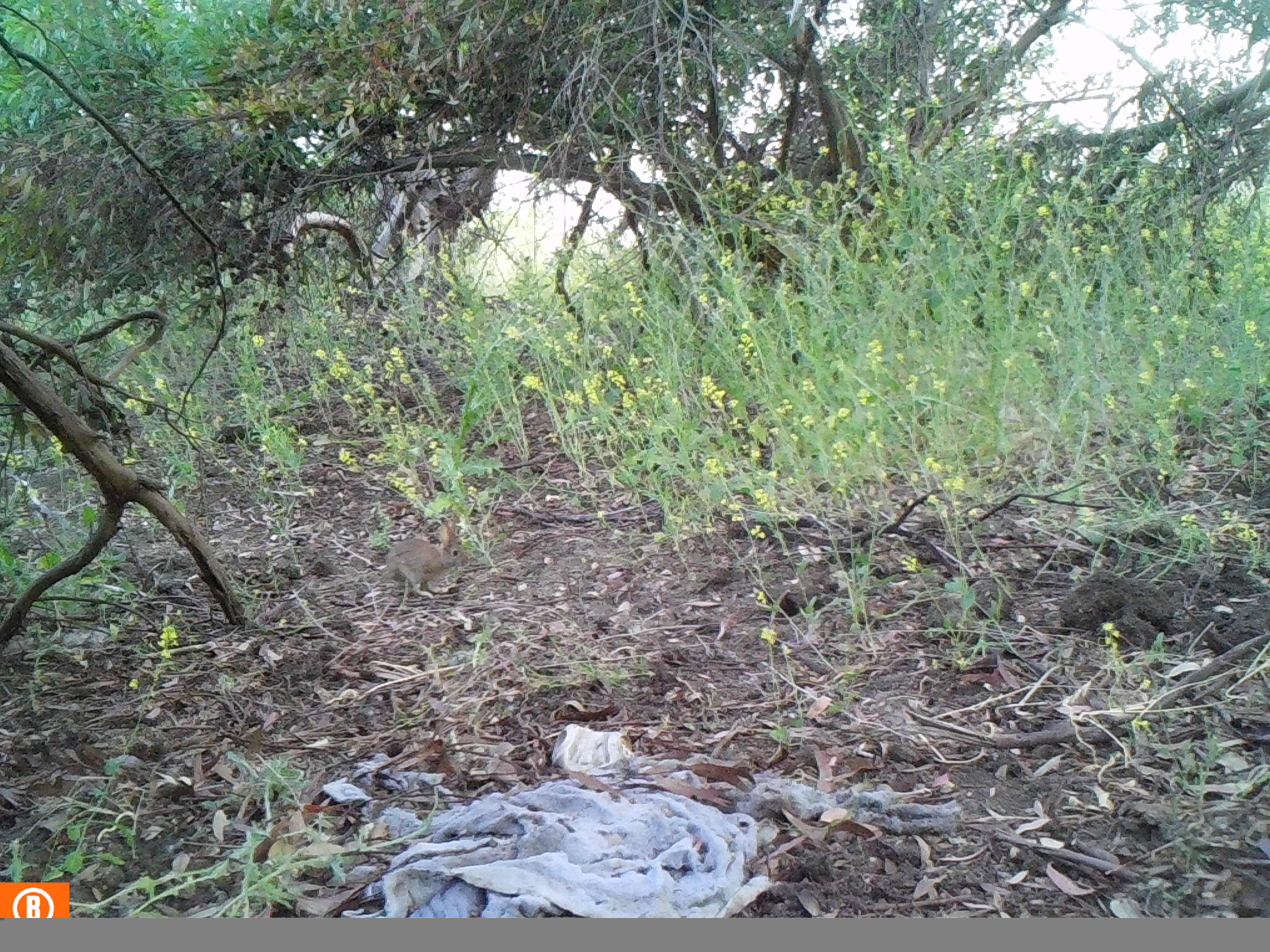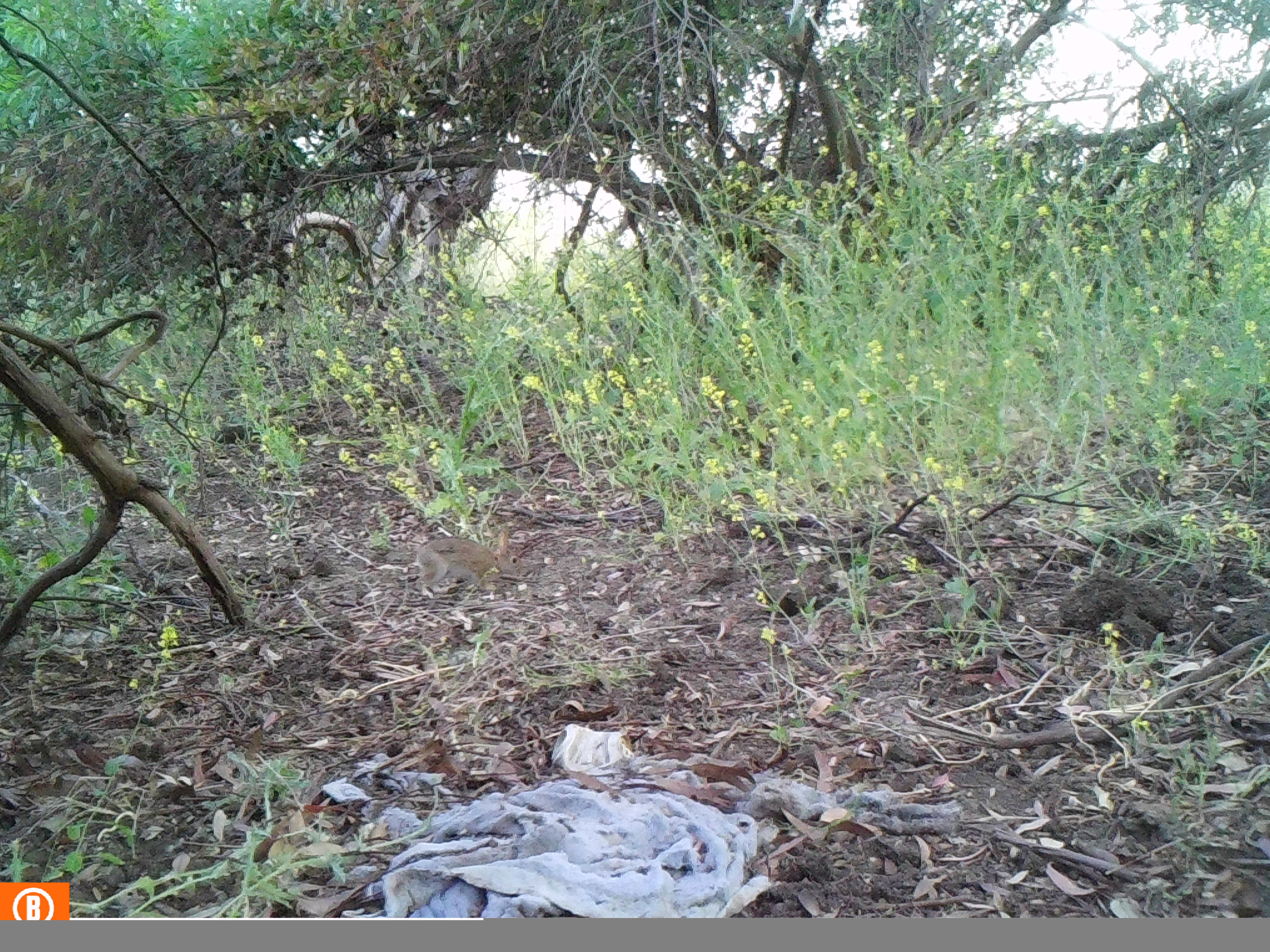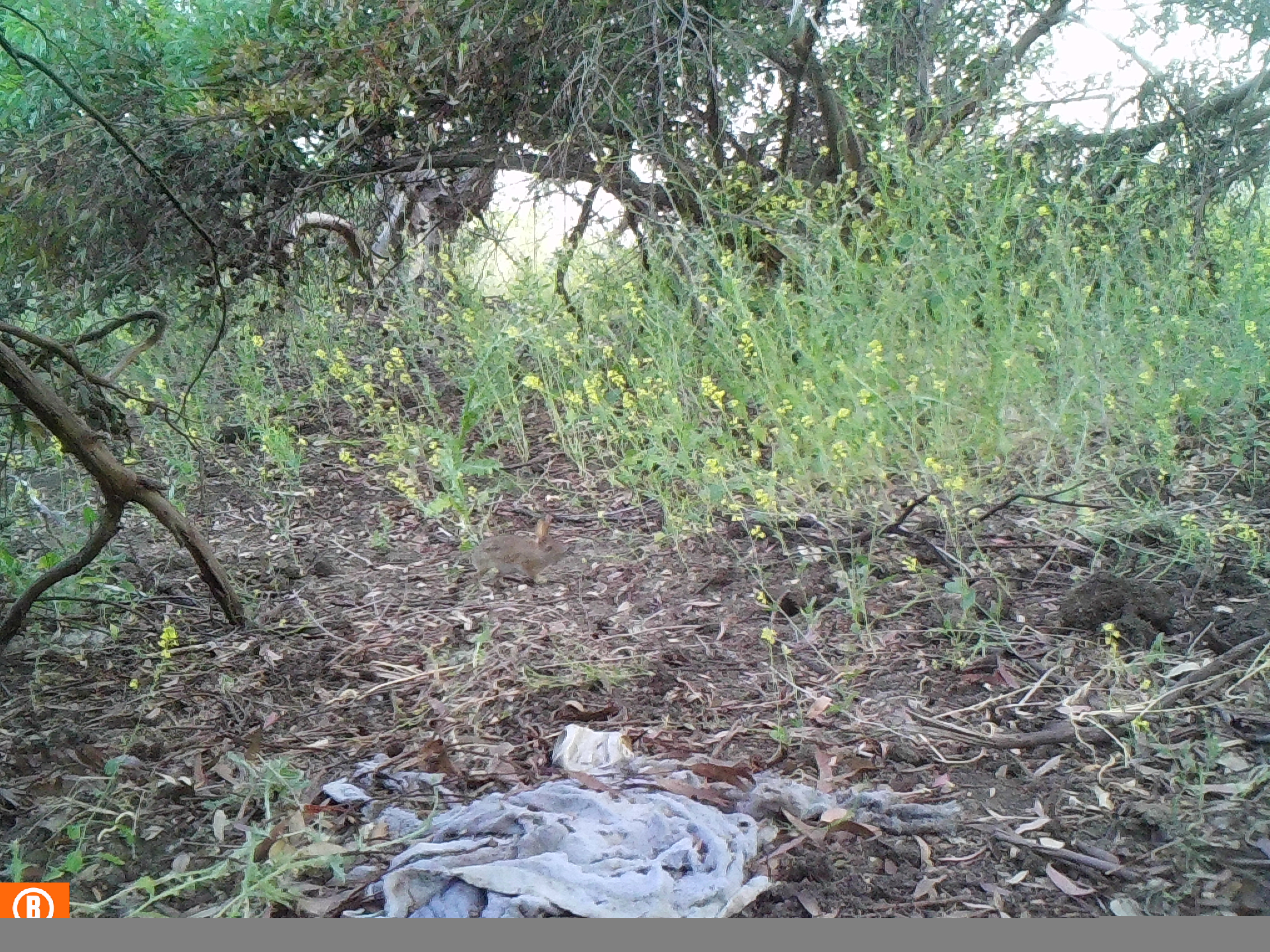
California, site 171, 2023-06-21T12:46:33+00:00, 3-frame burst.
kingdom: Animalia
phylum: Chordata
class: Mammalia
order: Lagomorpha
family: Leporidae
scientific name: Leporidae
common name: rabbit